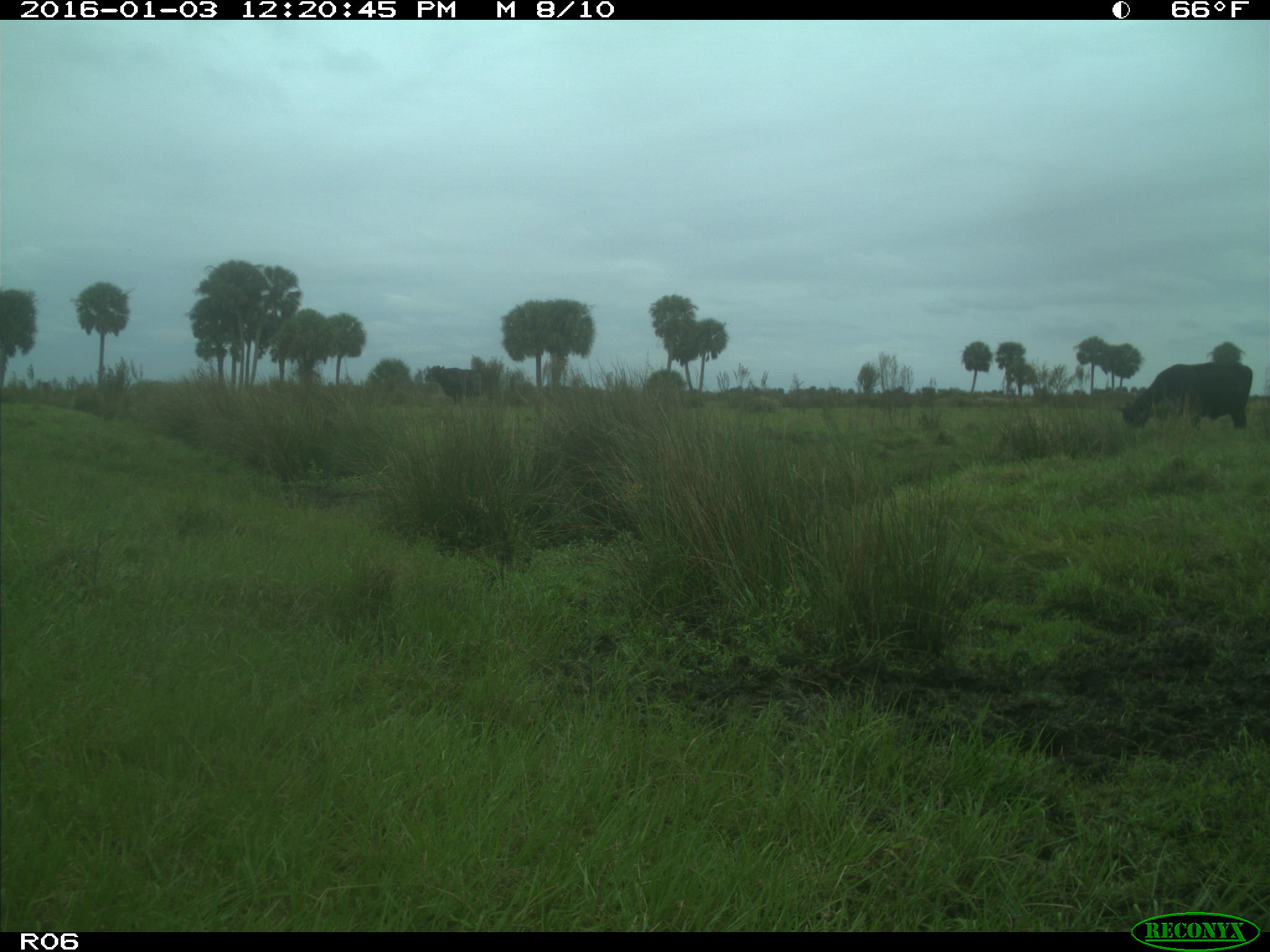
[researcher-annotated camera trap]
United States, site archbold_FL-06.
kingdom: Animalia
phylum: Chordata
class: Mammalia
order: Artiodactyla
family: Bovidae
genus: Bos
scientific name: Bos taurus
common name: domestic cow